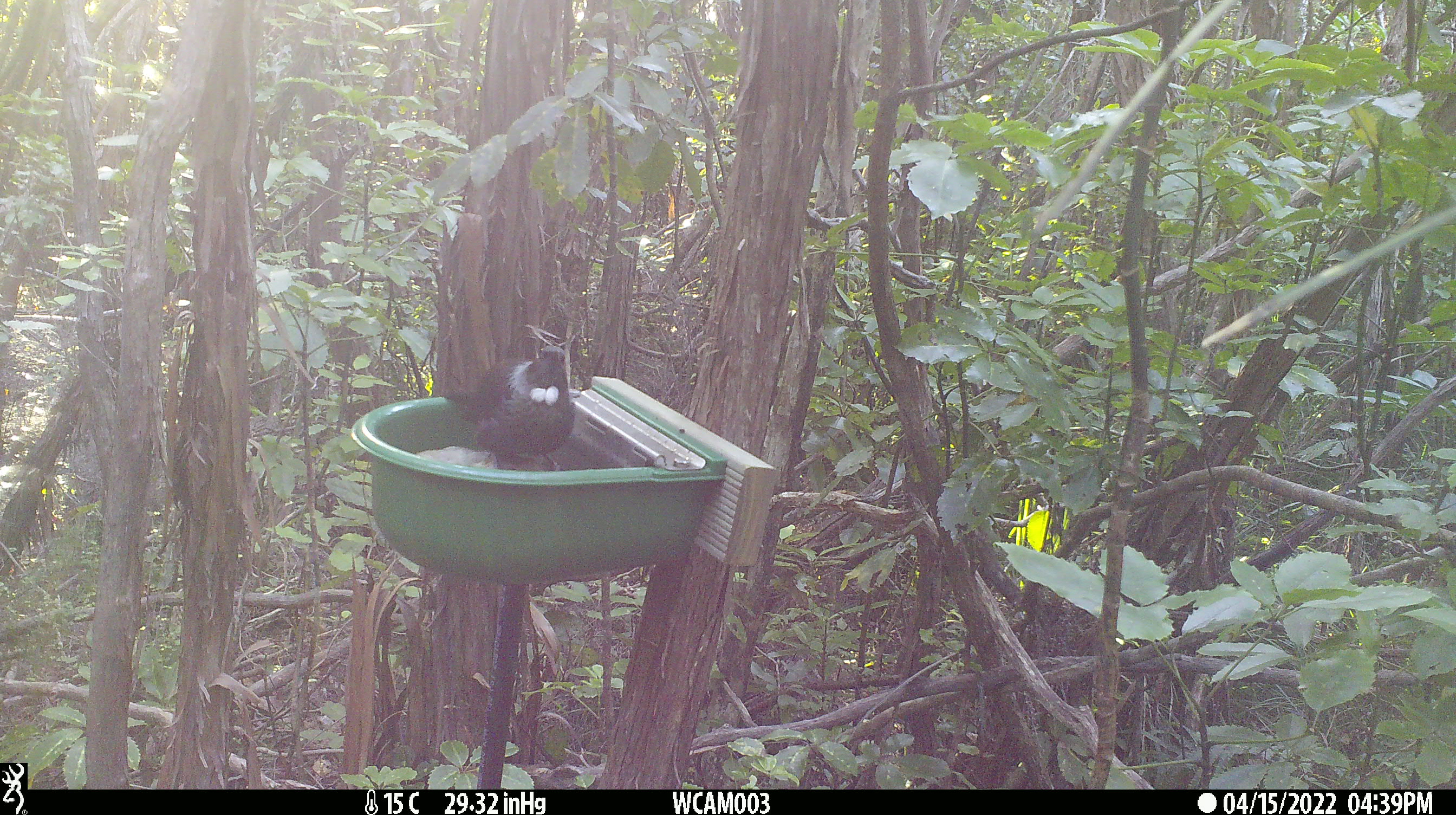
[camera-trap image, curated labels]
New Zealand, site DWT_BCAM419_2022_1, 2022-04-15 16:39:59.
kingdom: Animalia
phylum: Chordata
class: Aves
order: Passeriformes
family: Meliphagidae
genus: Prosthemadera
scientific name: Prosthemadera novaeseelandiae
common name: tui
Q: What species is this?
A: Tui (Prosthemadera novaeseelandiae).